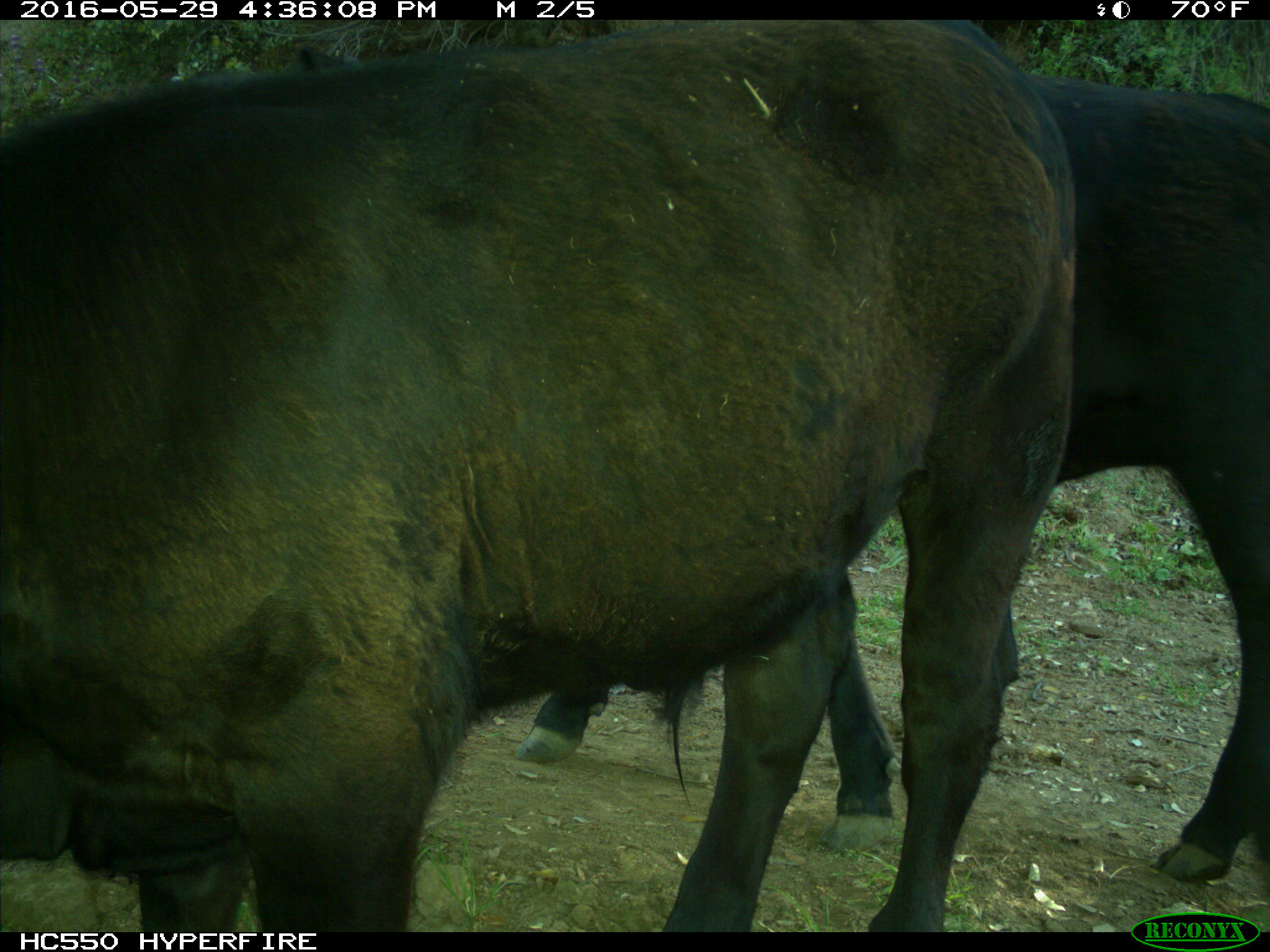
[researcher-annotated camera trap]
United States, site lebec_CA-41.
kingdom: Animalia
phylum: Chordata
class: Mammalia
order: Artiodactyla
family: Bovidae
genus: Bos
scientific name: Bos taurus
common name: domestic cow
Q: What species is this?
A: Bos taurus (domestic cow).